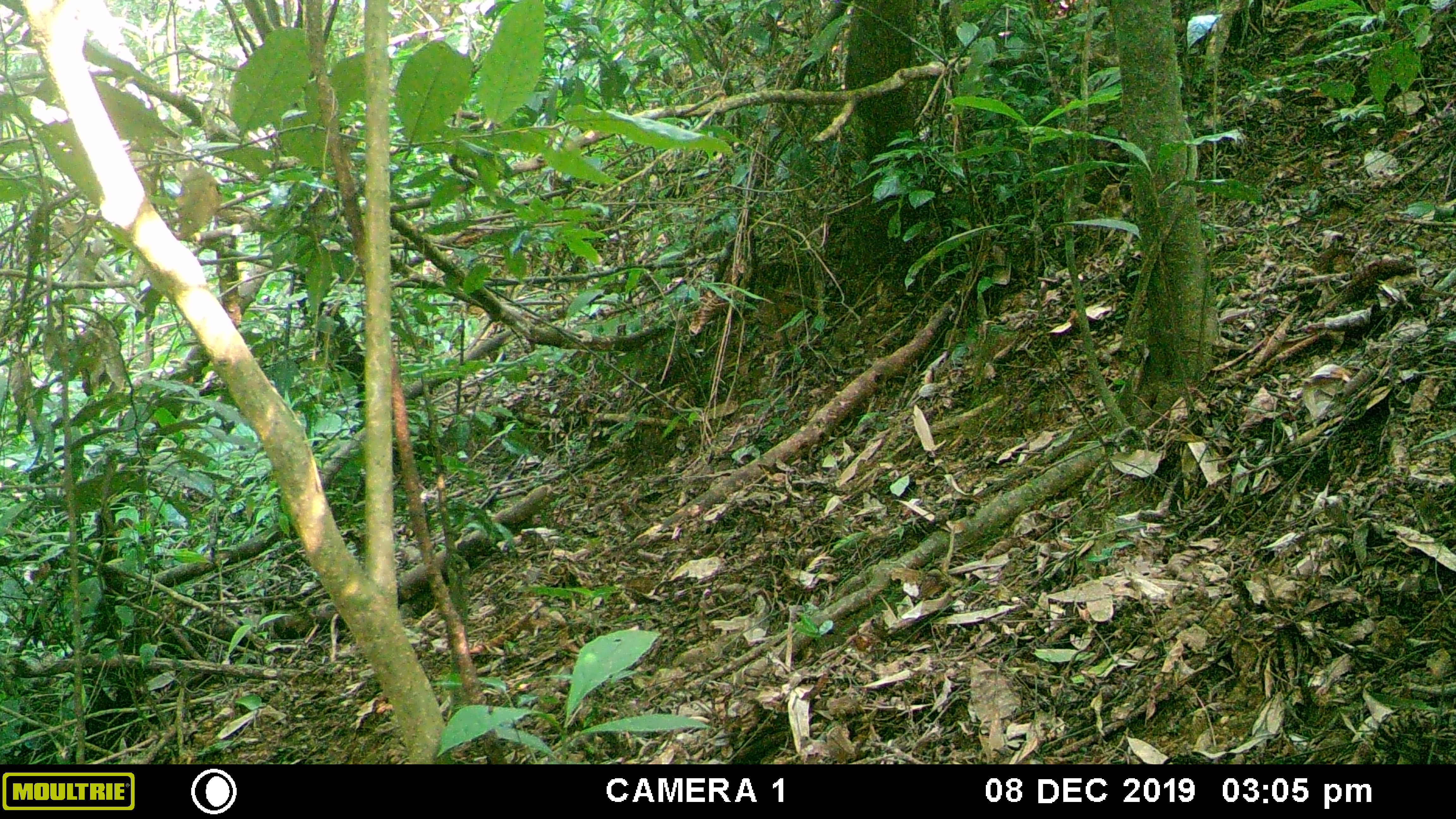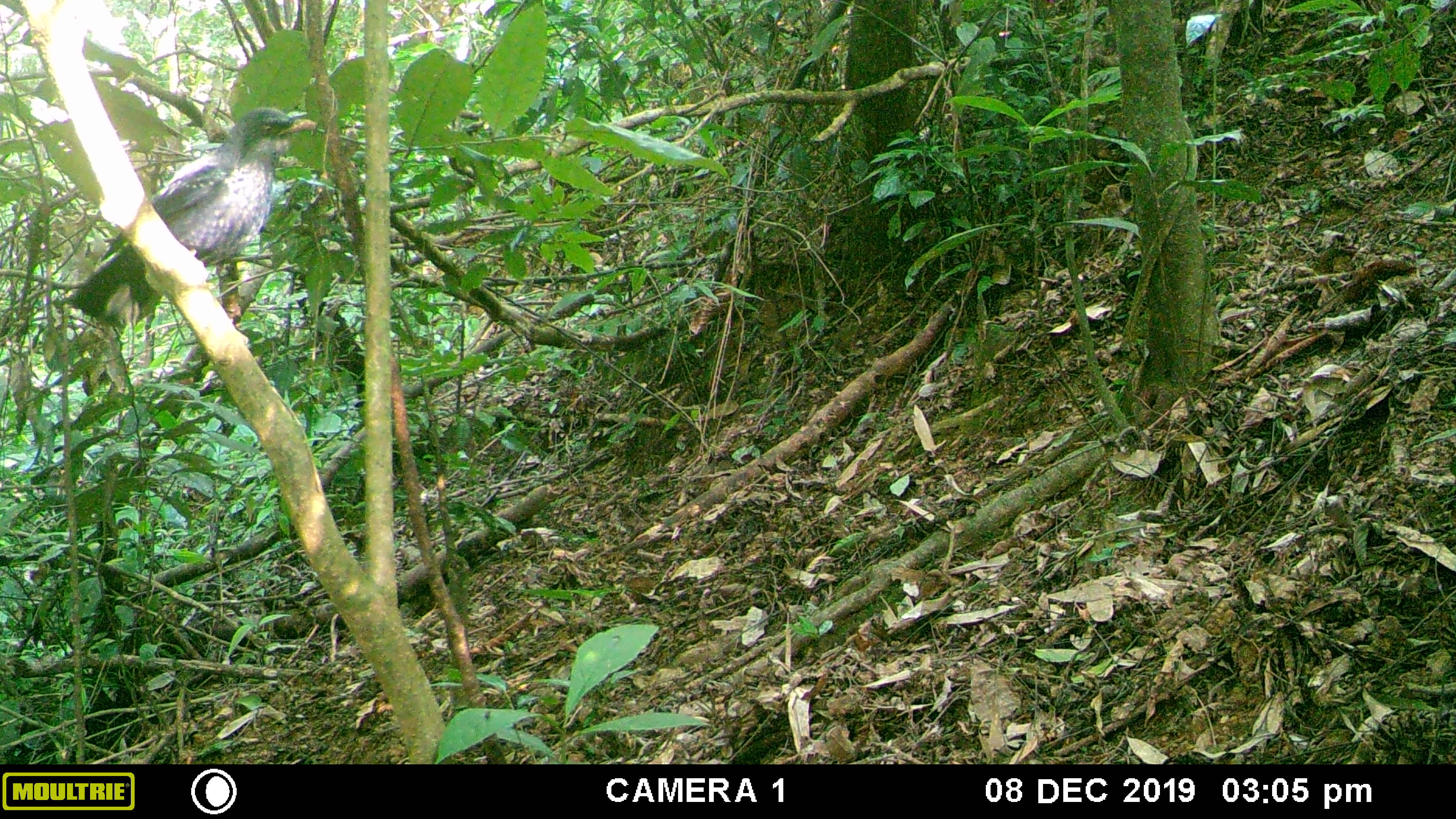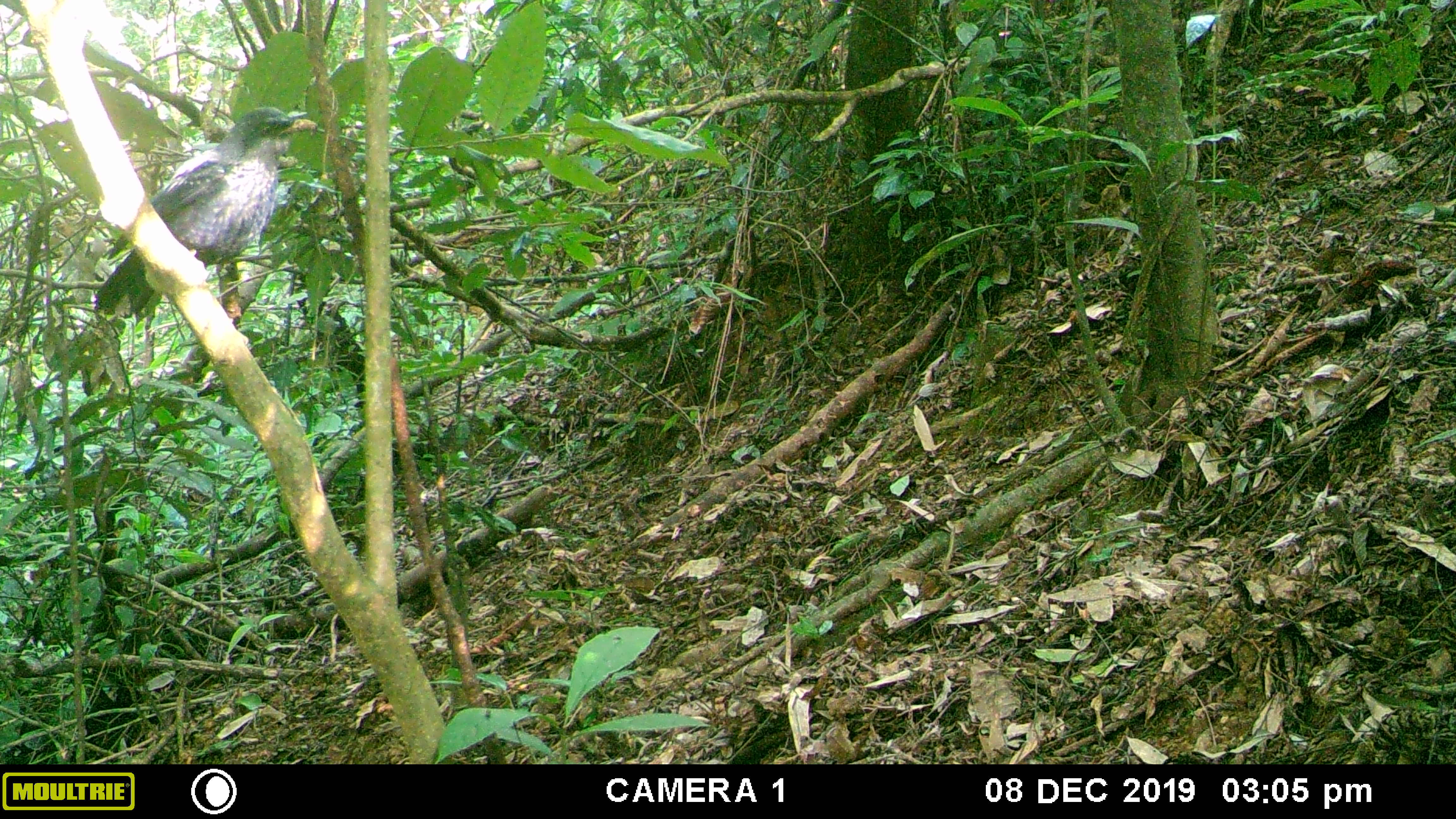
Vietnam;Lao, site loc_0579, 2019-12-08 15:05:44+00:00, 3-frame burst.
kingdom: Animalia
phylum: Chordata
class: Aves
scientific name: Aves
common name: bird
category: unidentified bird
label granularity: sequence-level